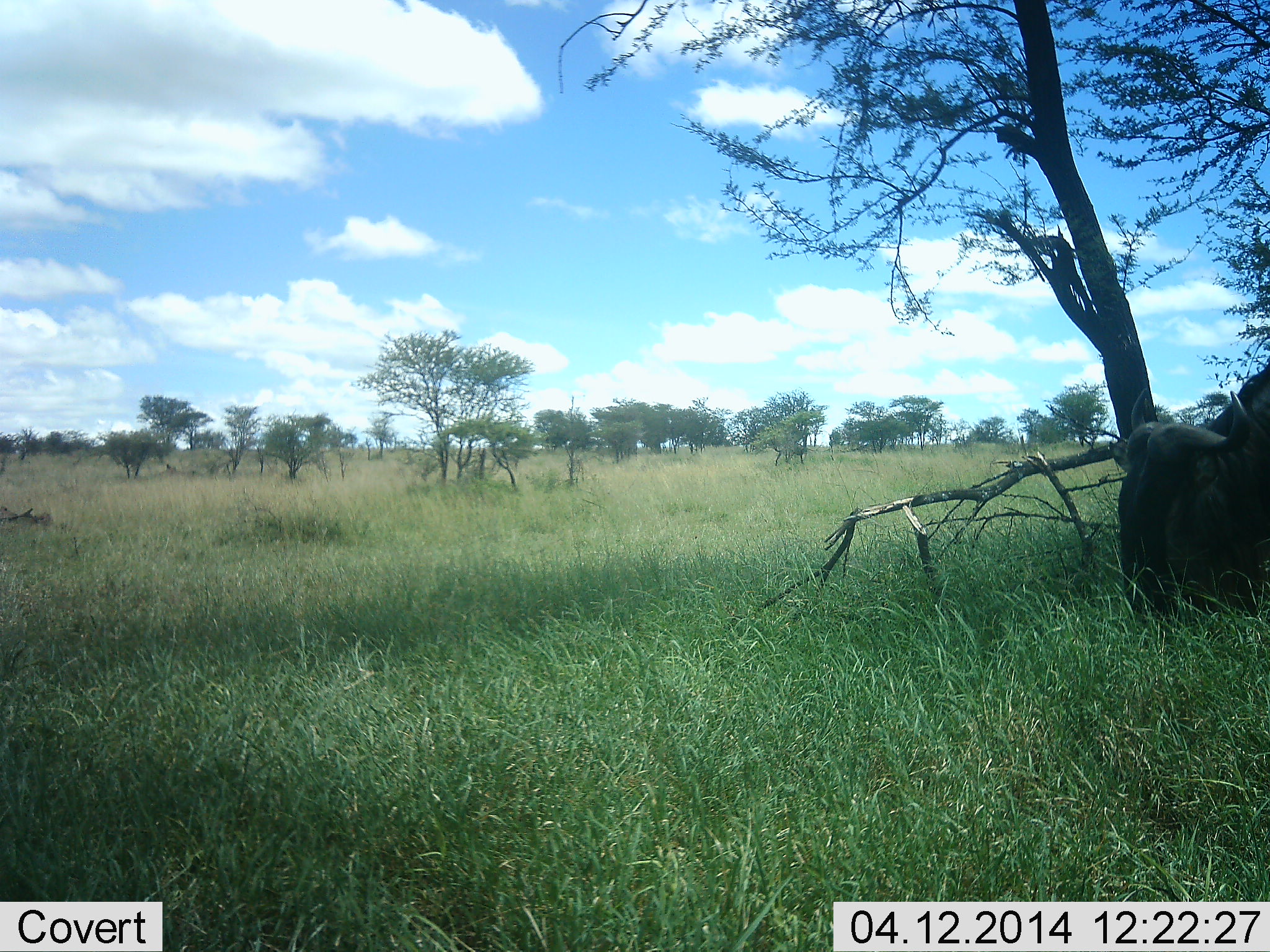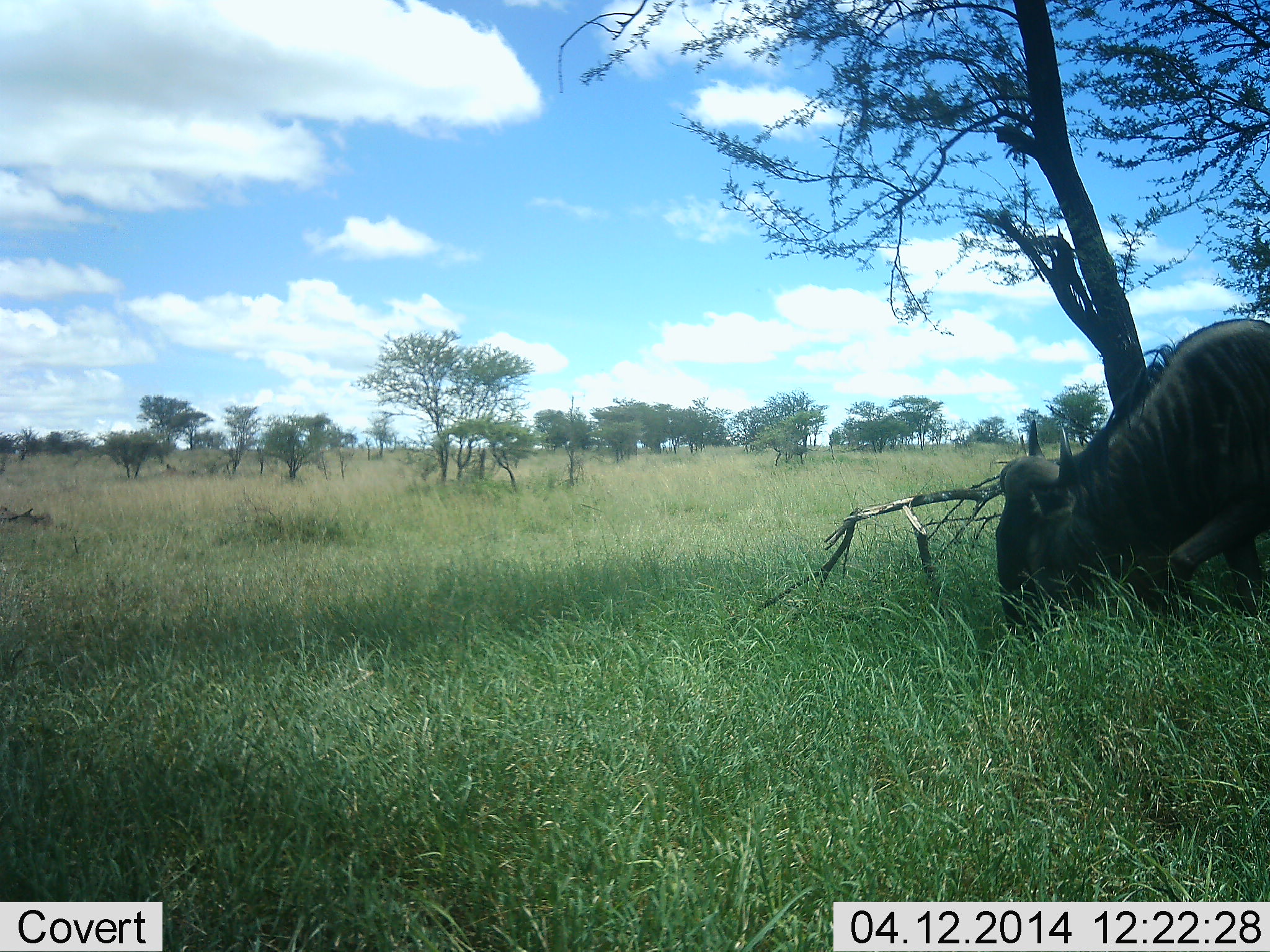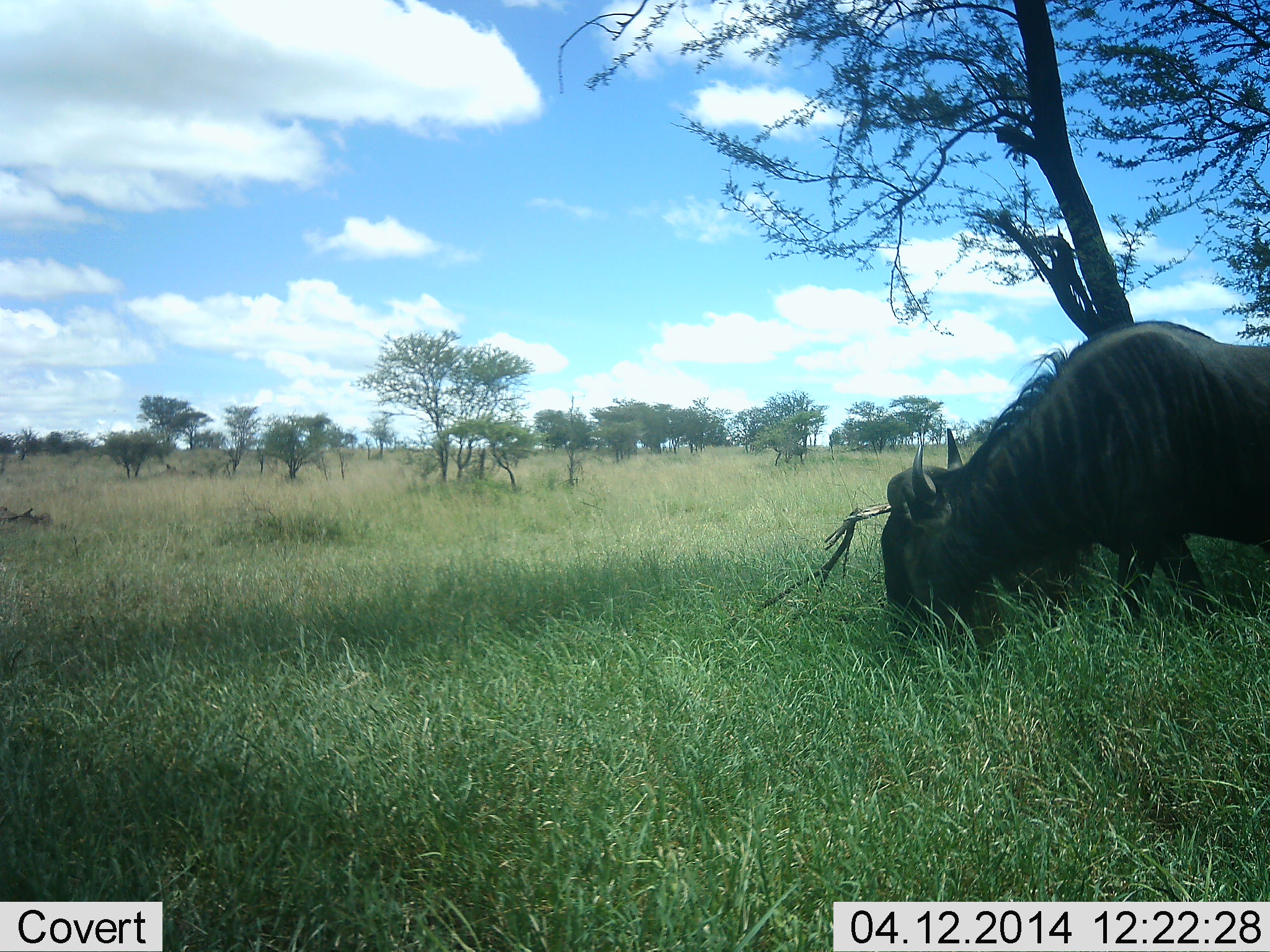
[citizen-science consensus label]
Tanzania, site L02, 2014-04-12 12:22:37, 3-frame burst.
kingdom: Animalia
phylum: Chordata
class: Mammalia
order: Artiodactyla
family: Bovidae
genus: Connochaetes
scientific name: Connochaetes taurinus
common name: blue wildebeest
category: wildebeest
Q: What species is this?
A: Wildebeest (blue wildebeest) (Connochaetes taurinus).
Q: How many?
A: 1.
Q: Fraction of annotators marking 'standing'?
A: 0%.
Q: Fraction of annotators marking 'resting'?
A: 0%.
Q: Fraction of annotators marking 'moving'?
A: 80%.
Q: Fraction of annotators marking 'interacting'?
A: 0%.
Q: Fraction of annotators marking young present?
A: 0%.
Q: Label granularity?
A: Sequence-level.